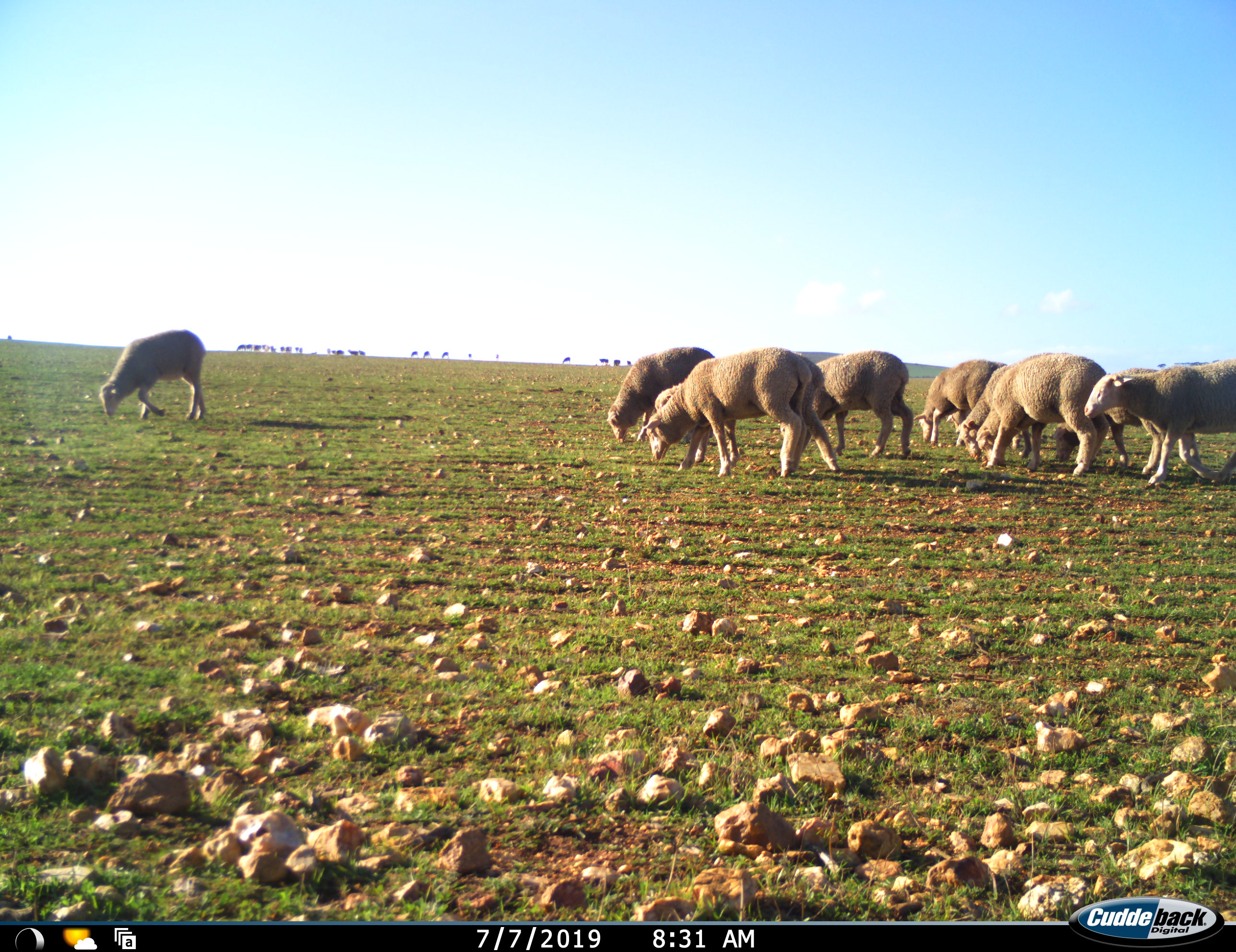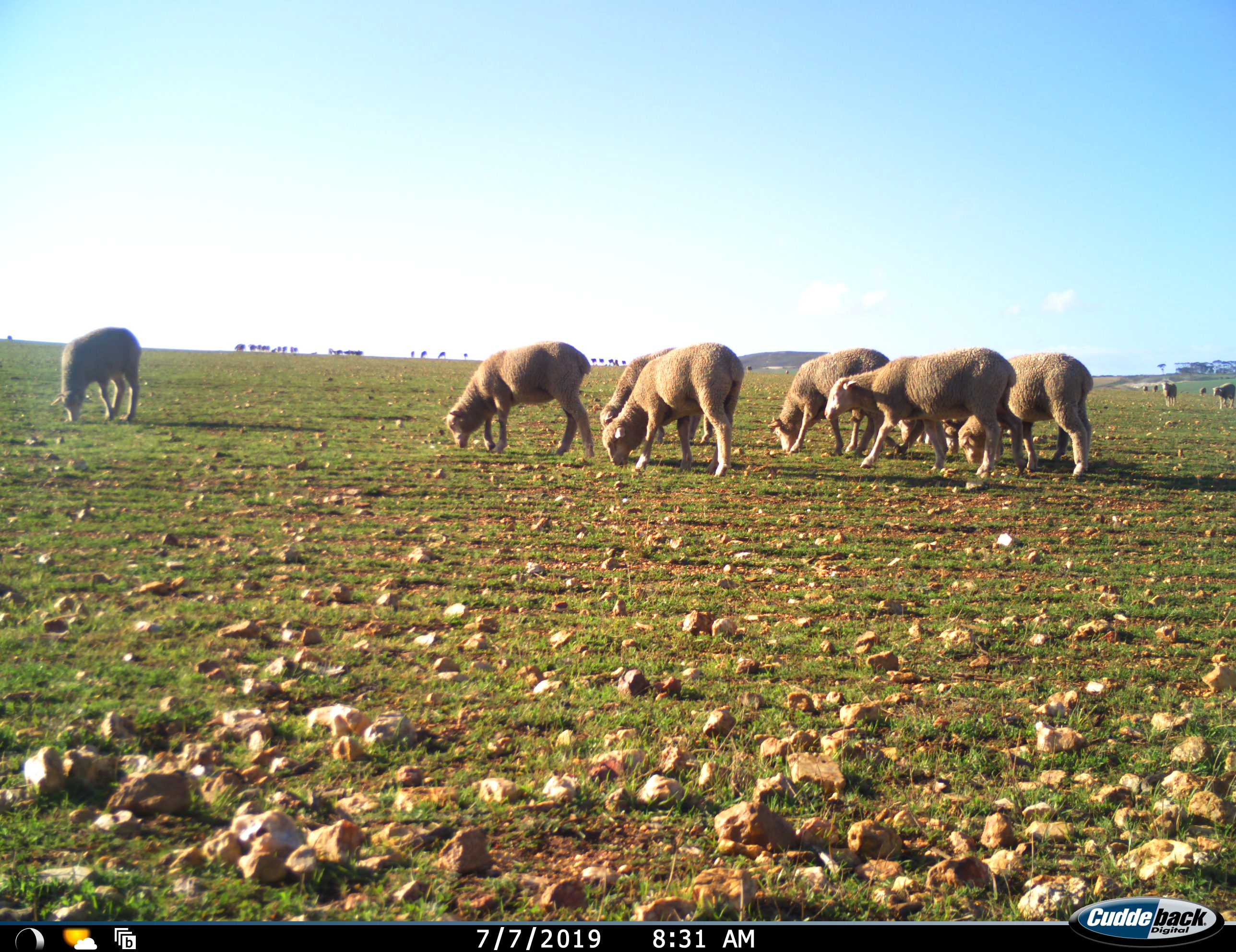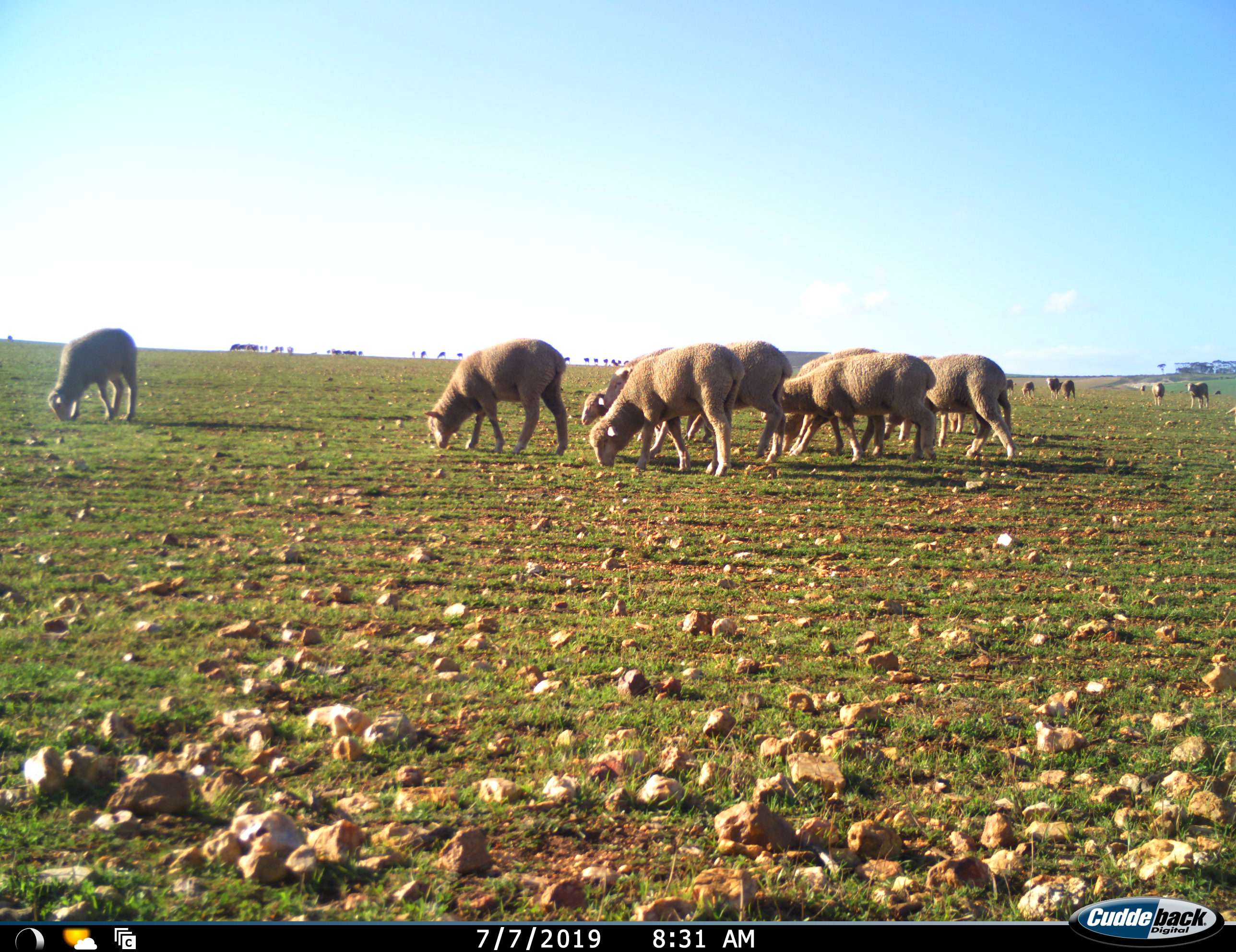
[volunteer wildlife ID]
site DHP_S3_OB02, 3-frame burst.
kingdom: Animalia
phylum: Chordata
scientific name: Vertebrata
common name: domestic animal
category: domesticanimal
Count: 11-50.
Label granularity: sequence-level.